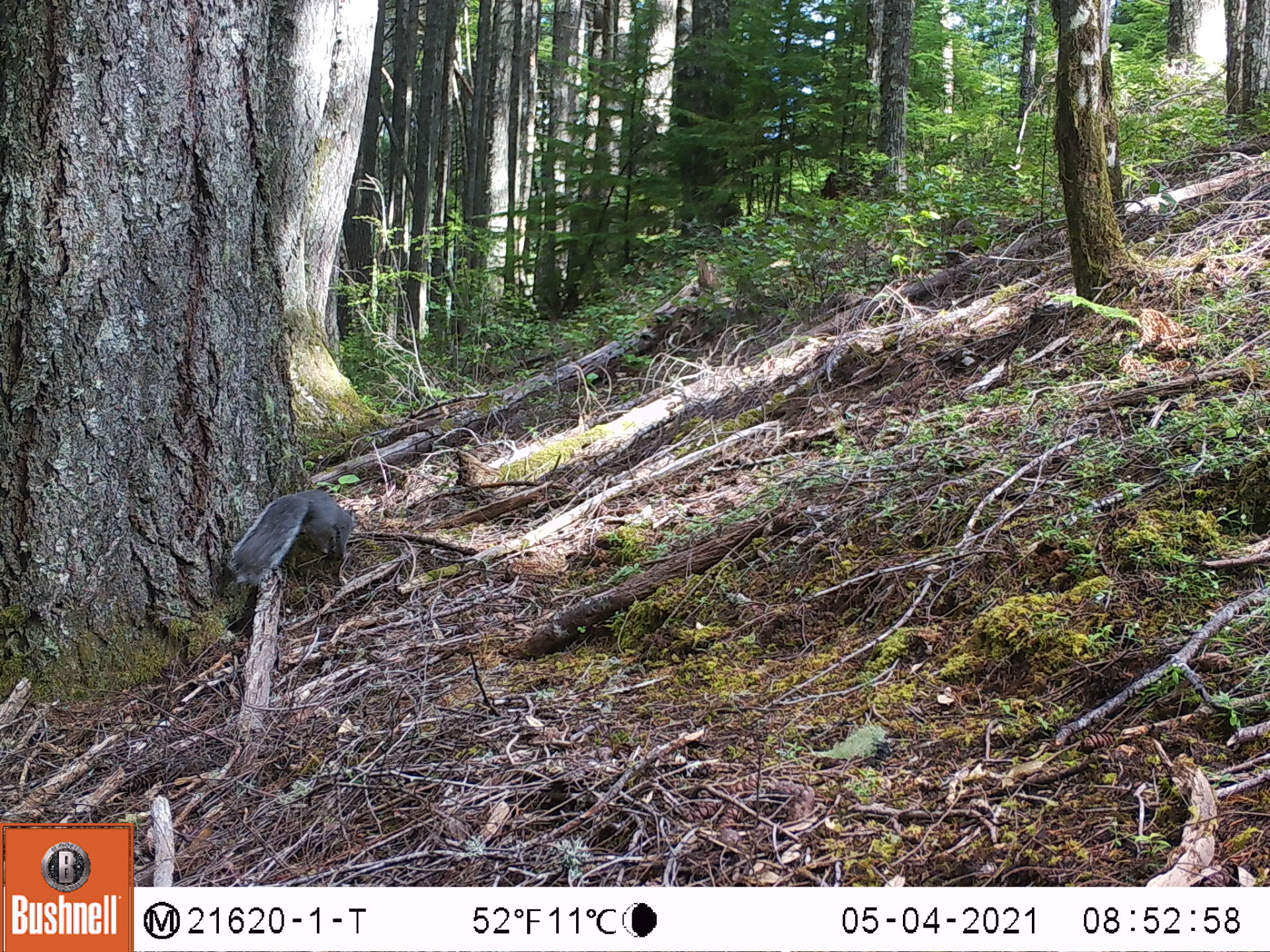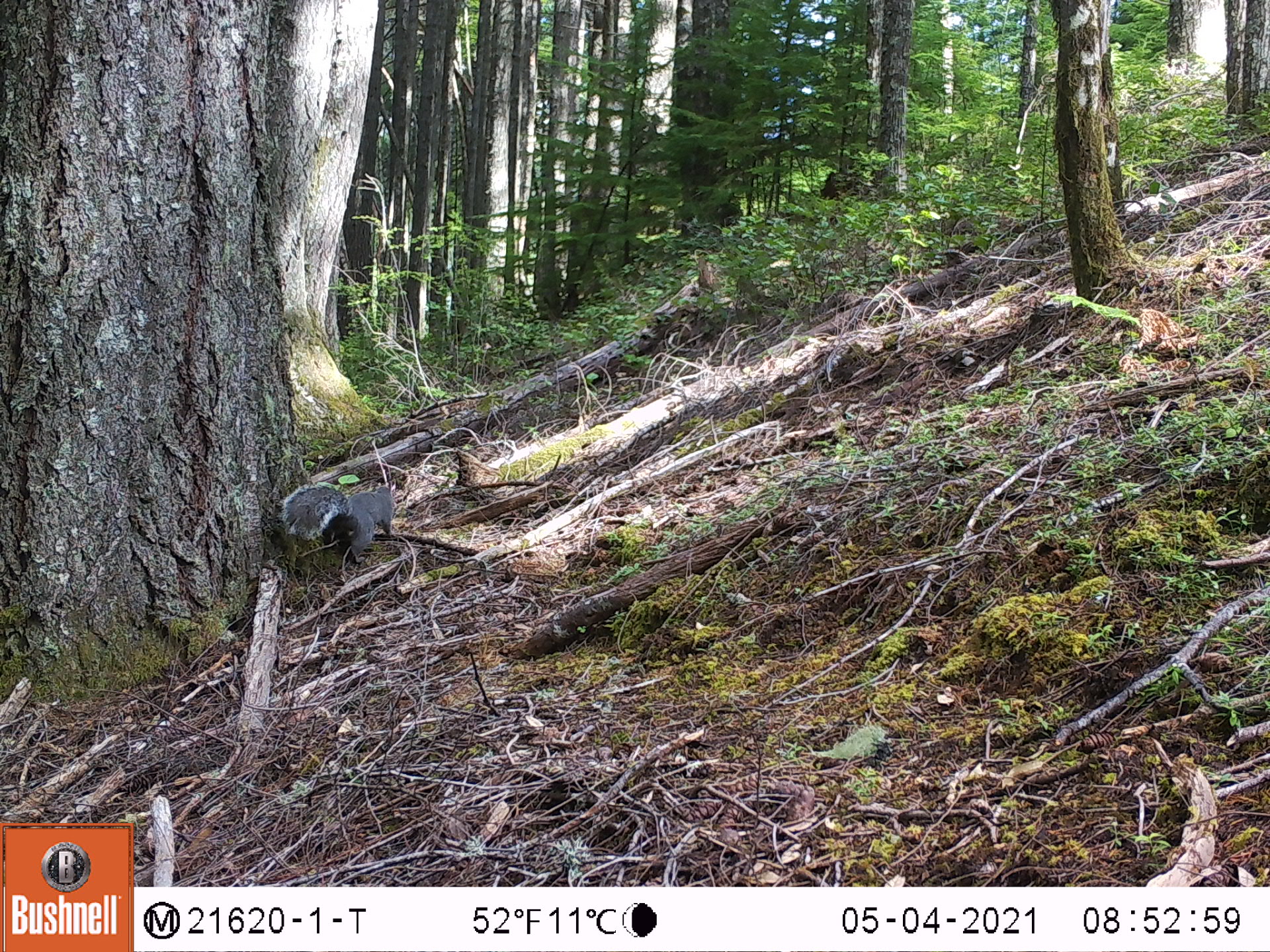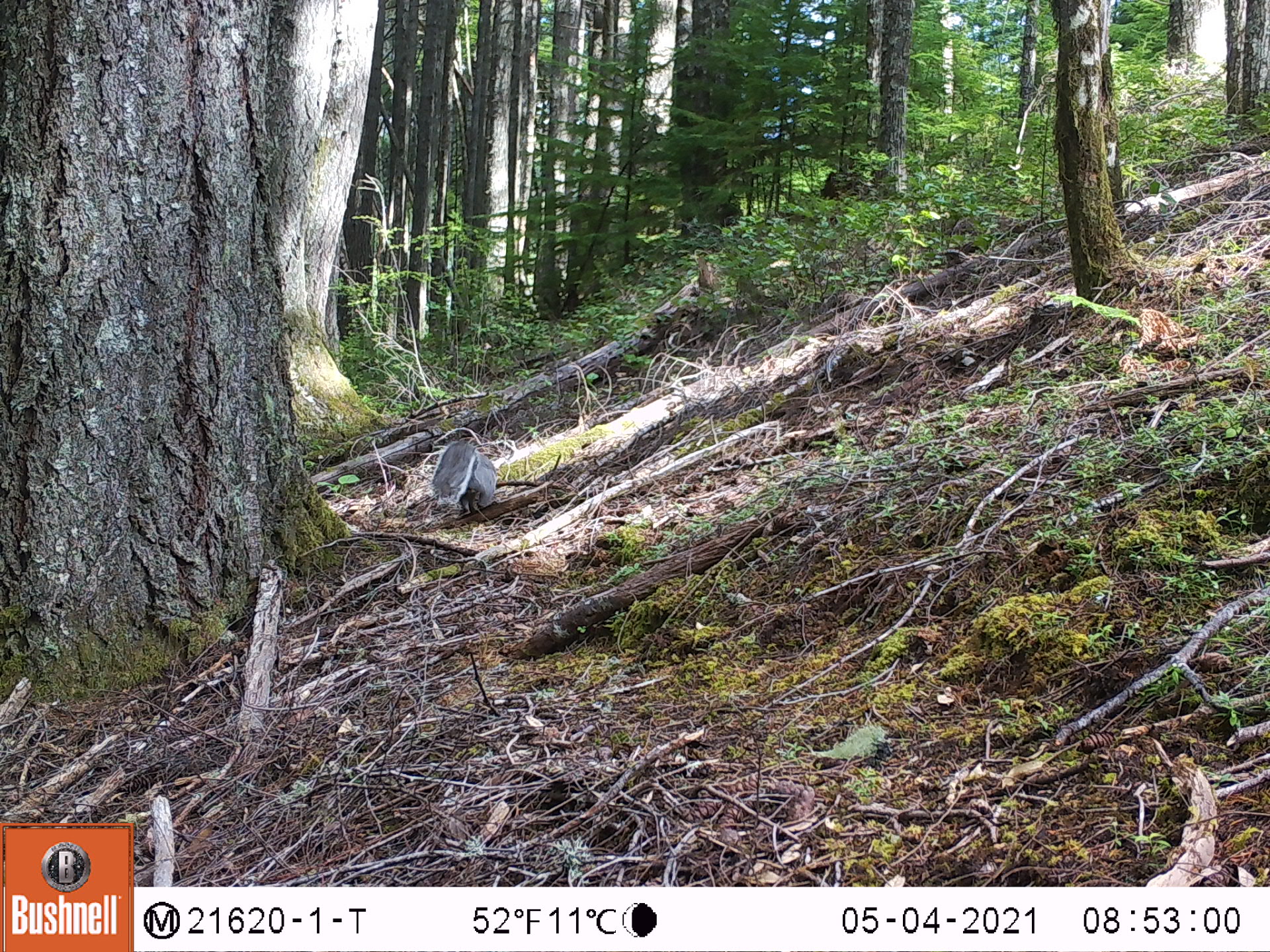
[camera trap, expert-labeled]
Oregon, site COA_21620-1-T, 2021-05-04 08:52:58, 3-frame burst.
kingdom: Animalia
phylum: Chordata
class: Mammalia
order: Rodentia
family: Sciuridae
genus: Sciurus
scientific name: Sciurus griseus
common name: western gray squirrel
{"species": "western gray squirrel (Sciurus griseus)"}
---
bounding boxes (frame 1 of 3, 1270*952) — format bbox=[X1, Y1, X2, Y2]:
western gray squirrel: bbox=[221, 477, 369, 609]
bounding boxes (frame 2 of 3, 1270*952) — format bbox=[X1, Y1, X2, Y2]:
western gray squirrel: bbox=[273, 468, 406, 578]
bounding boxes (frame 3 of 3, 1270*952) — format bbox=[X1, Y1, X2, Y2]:
western gray squirrel: bbox=[422, 431, 517, 537]